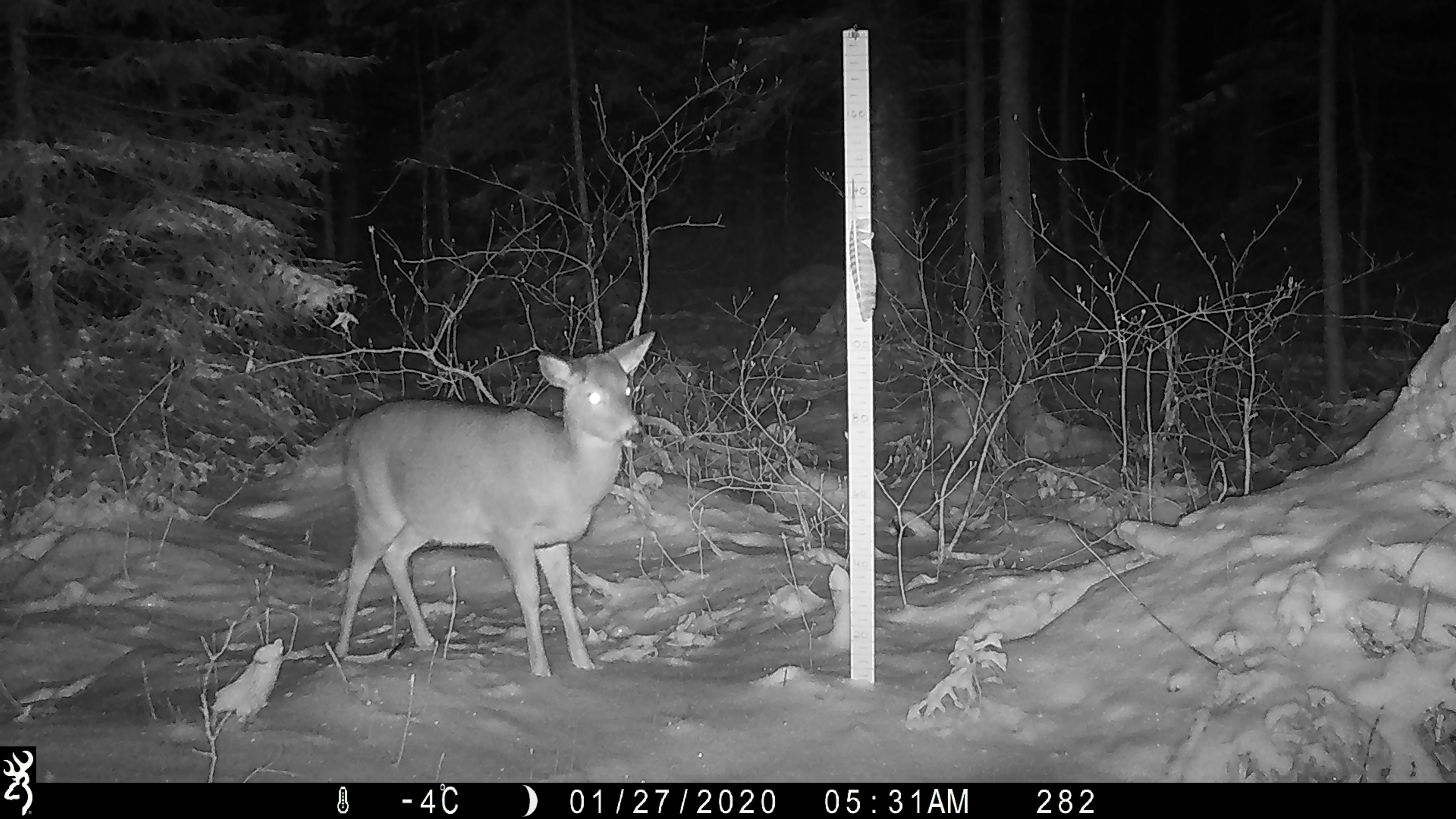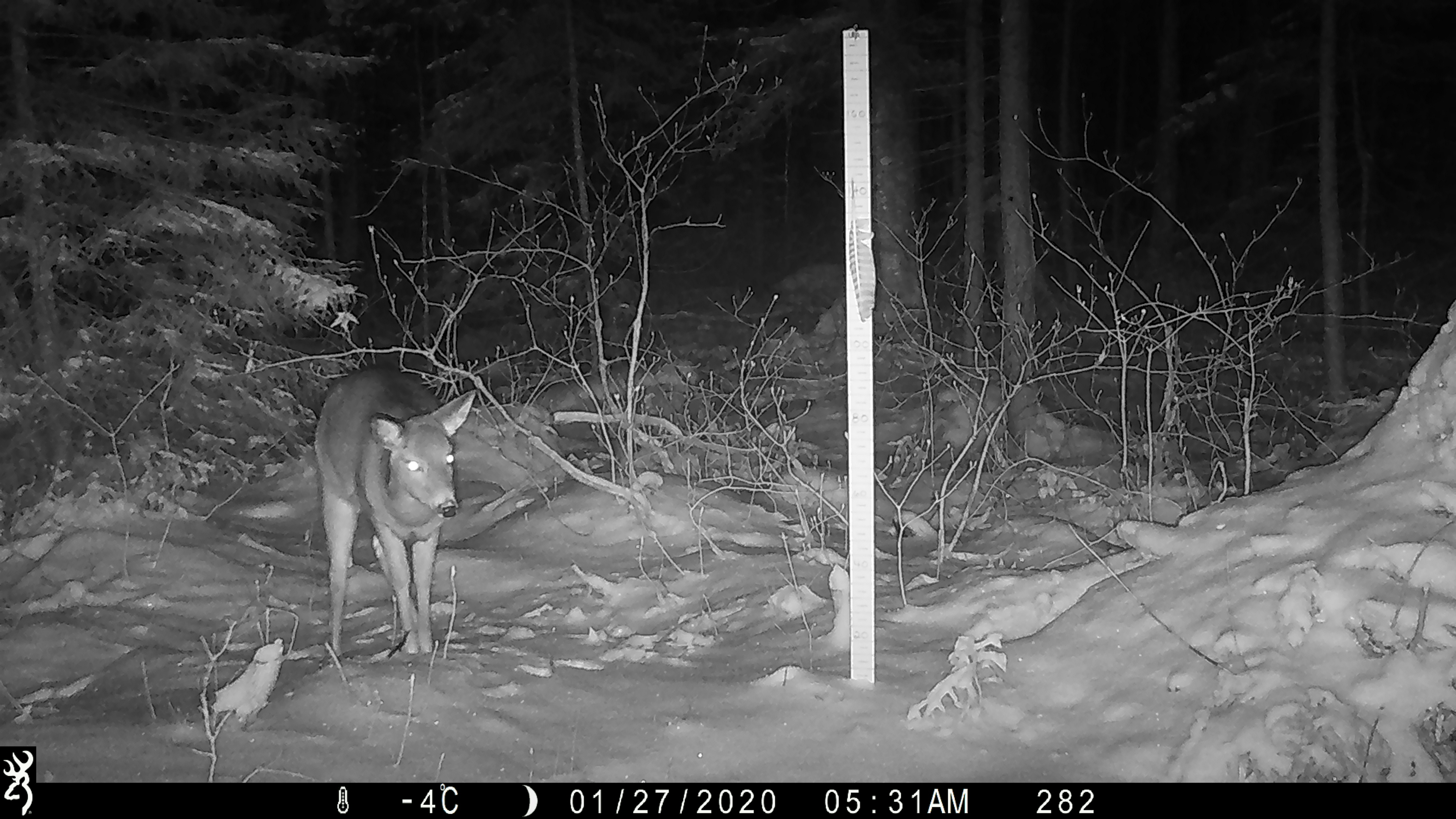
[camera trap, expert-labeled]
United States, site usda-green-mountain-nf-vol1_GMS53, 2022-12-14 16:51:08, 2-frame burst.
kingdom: Animalia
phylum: Chordata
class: Mammalia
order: Artiodactyla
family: Cervidae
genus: Odocoileus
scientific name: Odocoileus virginianus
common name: white-tailed deer